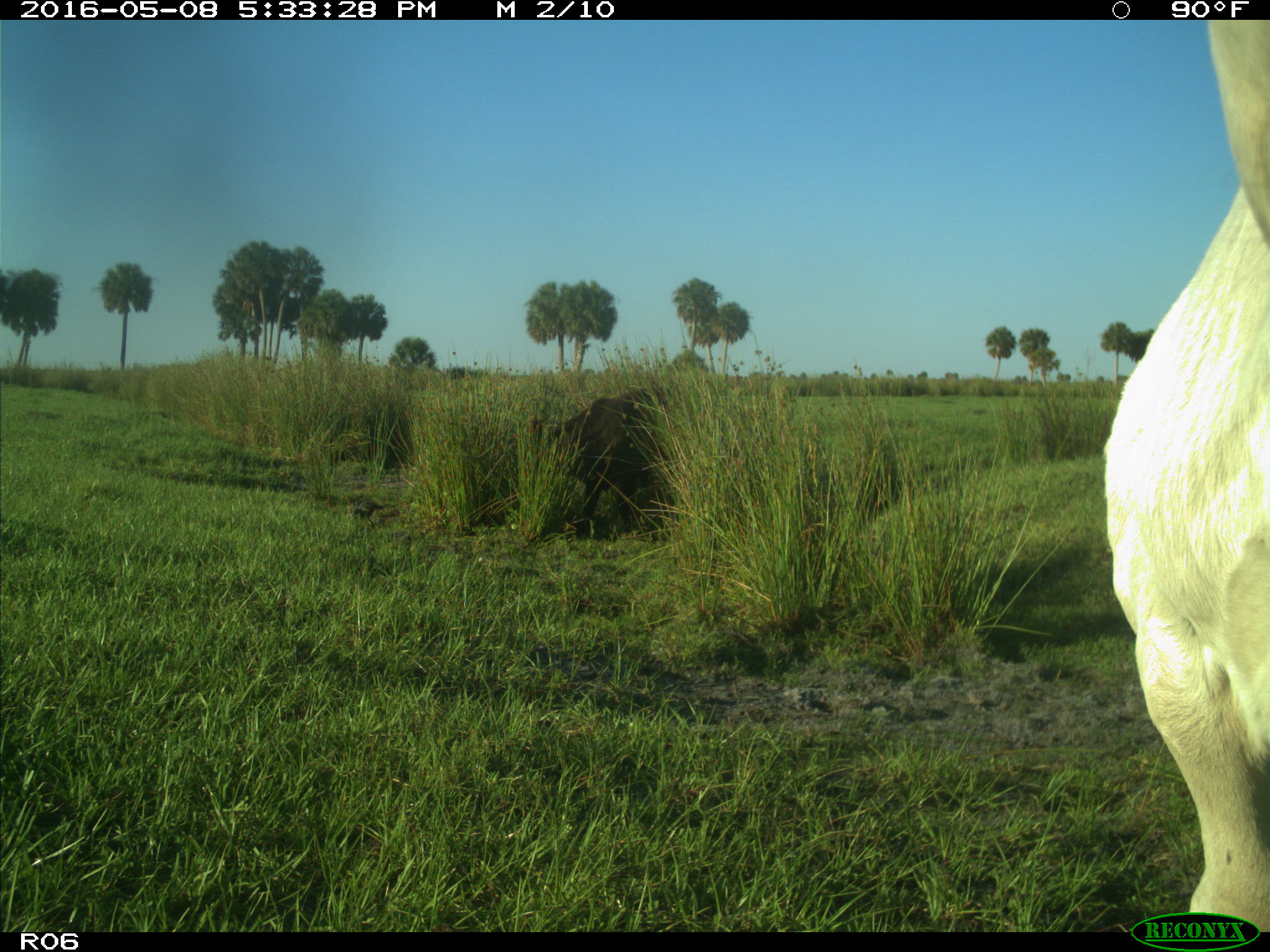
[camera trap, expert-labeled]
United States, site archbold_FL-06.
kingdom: Animalia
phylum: Chordata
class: Mammalia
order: Artiodactyla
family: Bovidae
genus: Bos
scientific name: Bos taurus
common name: domestic cow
Bos taurus (domestic cow).